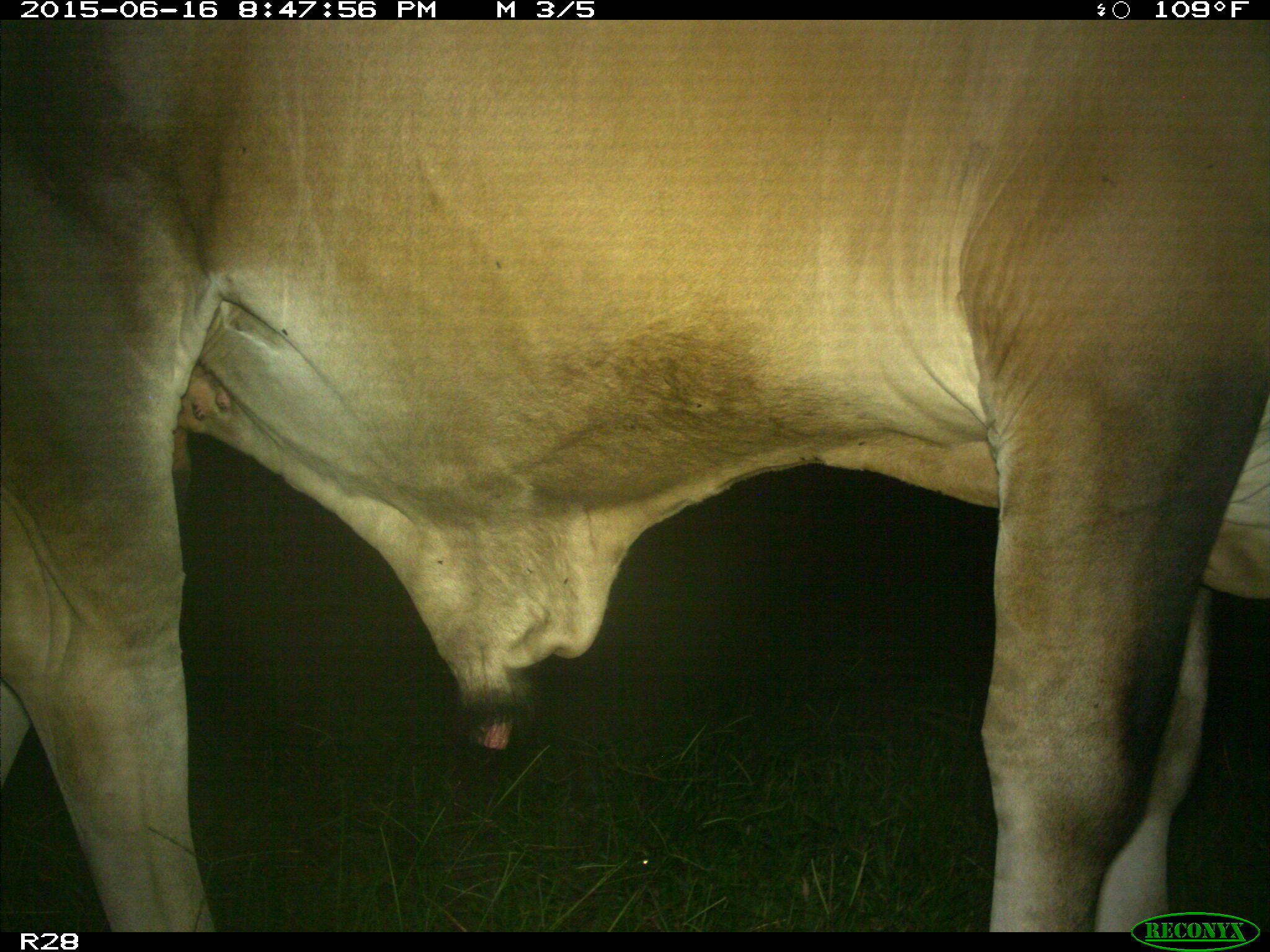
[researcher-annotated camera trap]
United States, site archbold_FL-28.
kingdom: Animalia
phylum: Chordata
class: Mammalia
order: Artiodactyla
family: Bovidae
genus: Bos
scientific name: Bos taurus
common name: domestic cow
Bos taurus (domestic cow).